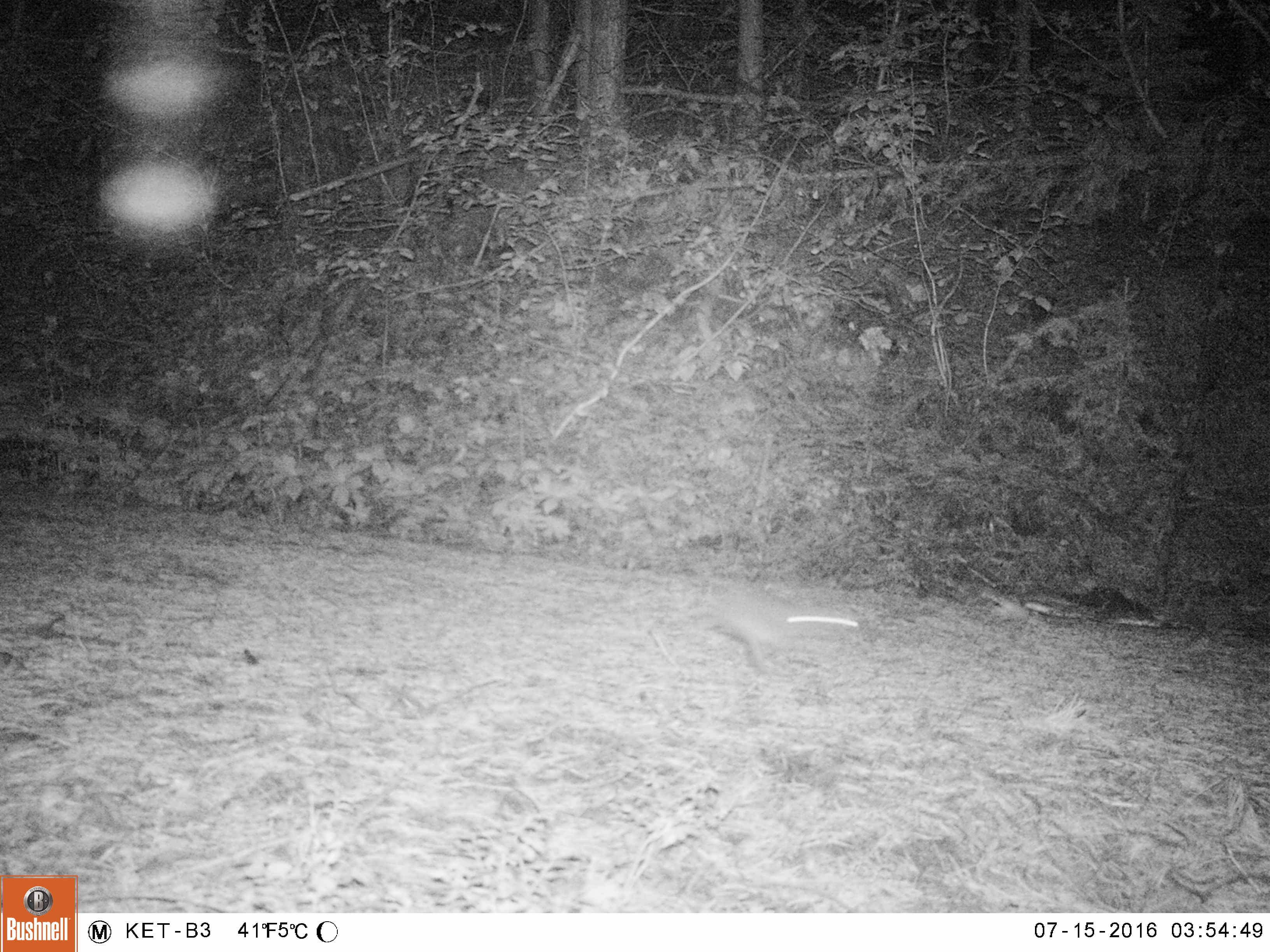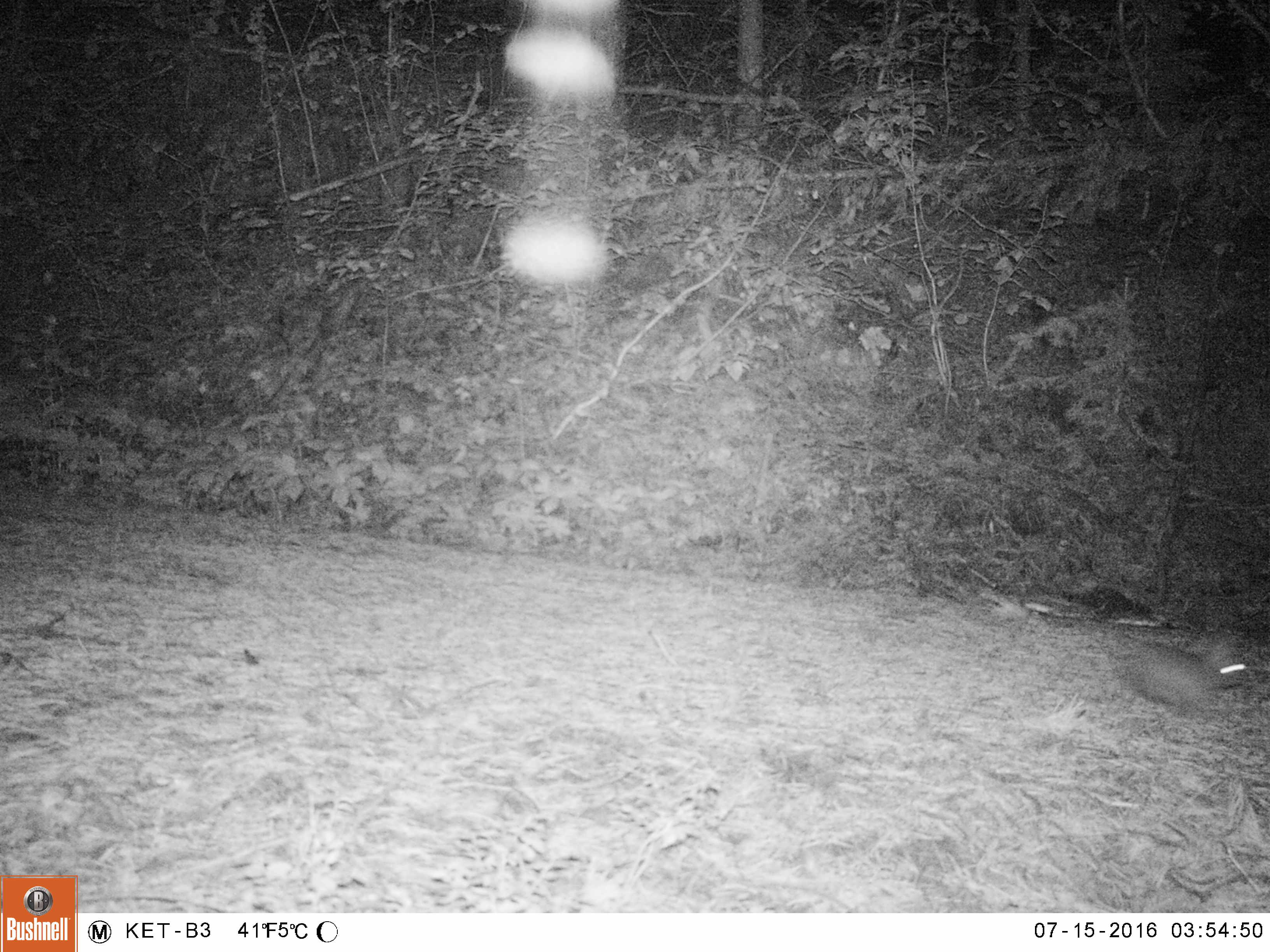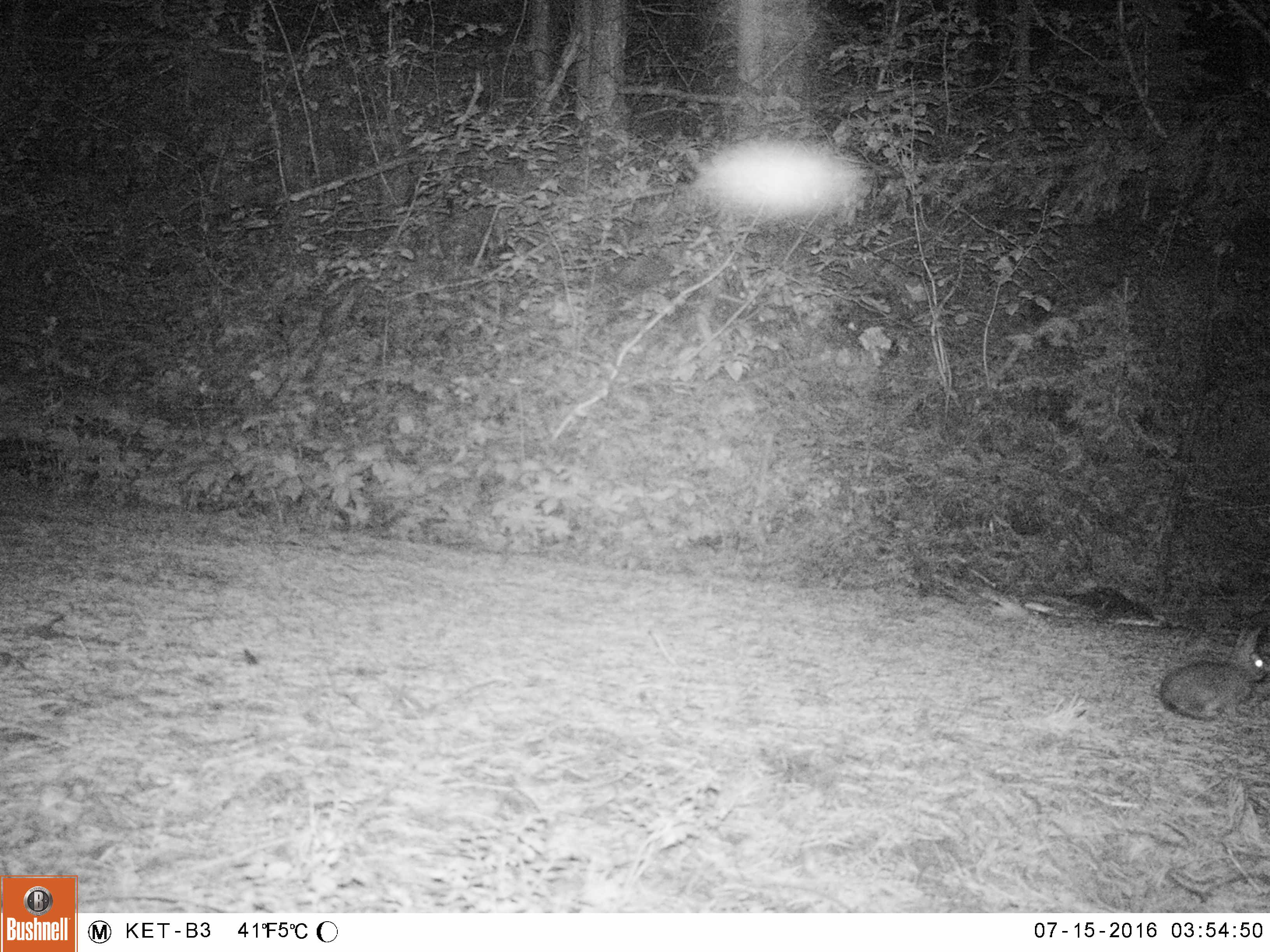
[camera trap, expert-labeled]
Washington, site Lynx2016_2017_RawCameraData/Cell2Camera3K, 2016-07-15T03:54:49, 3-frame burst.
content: unidentified animal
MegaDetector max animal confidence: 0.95